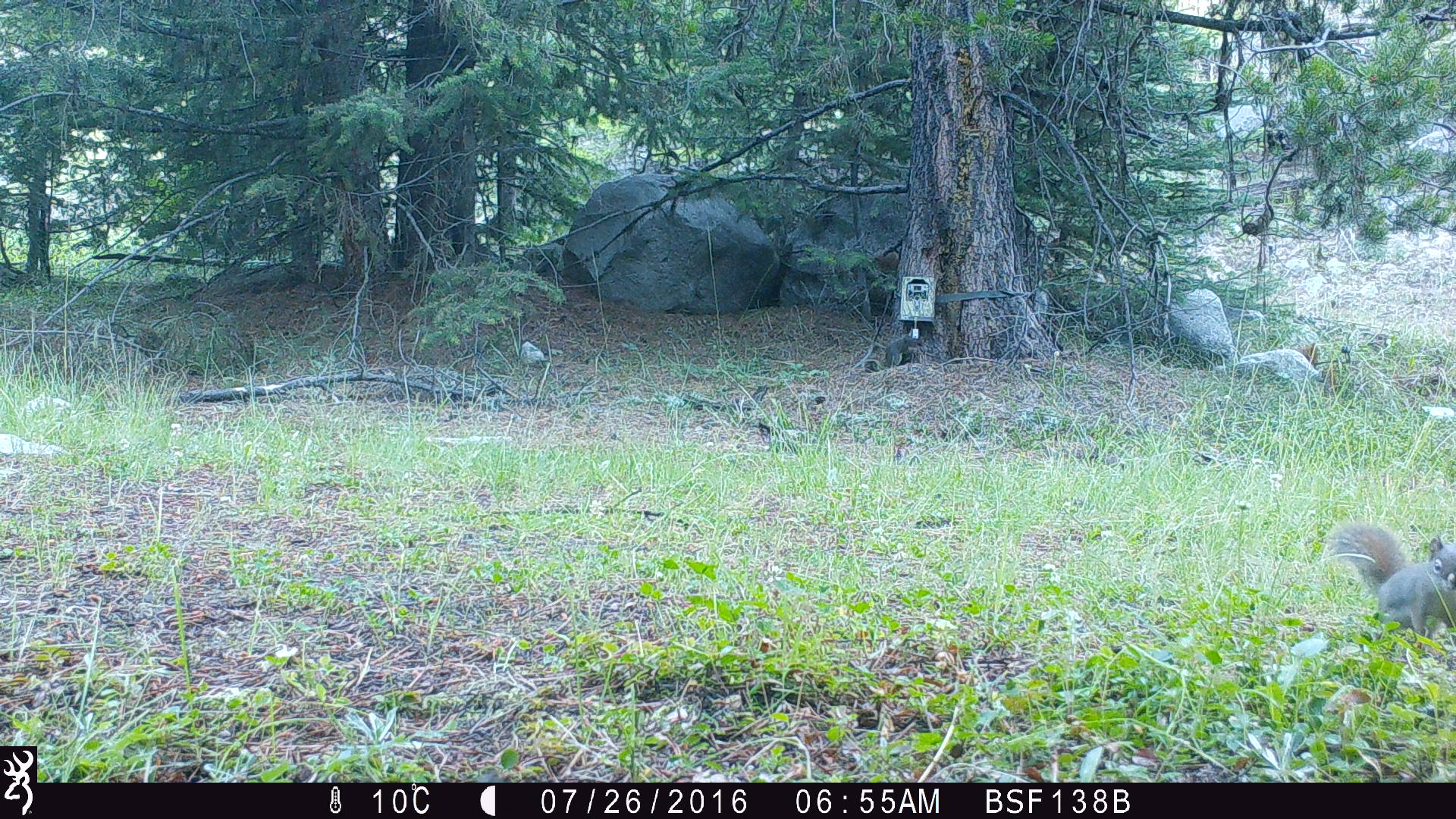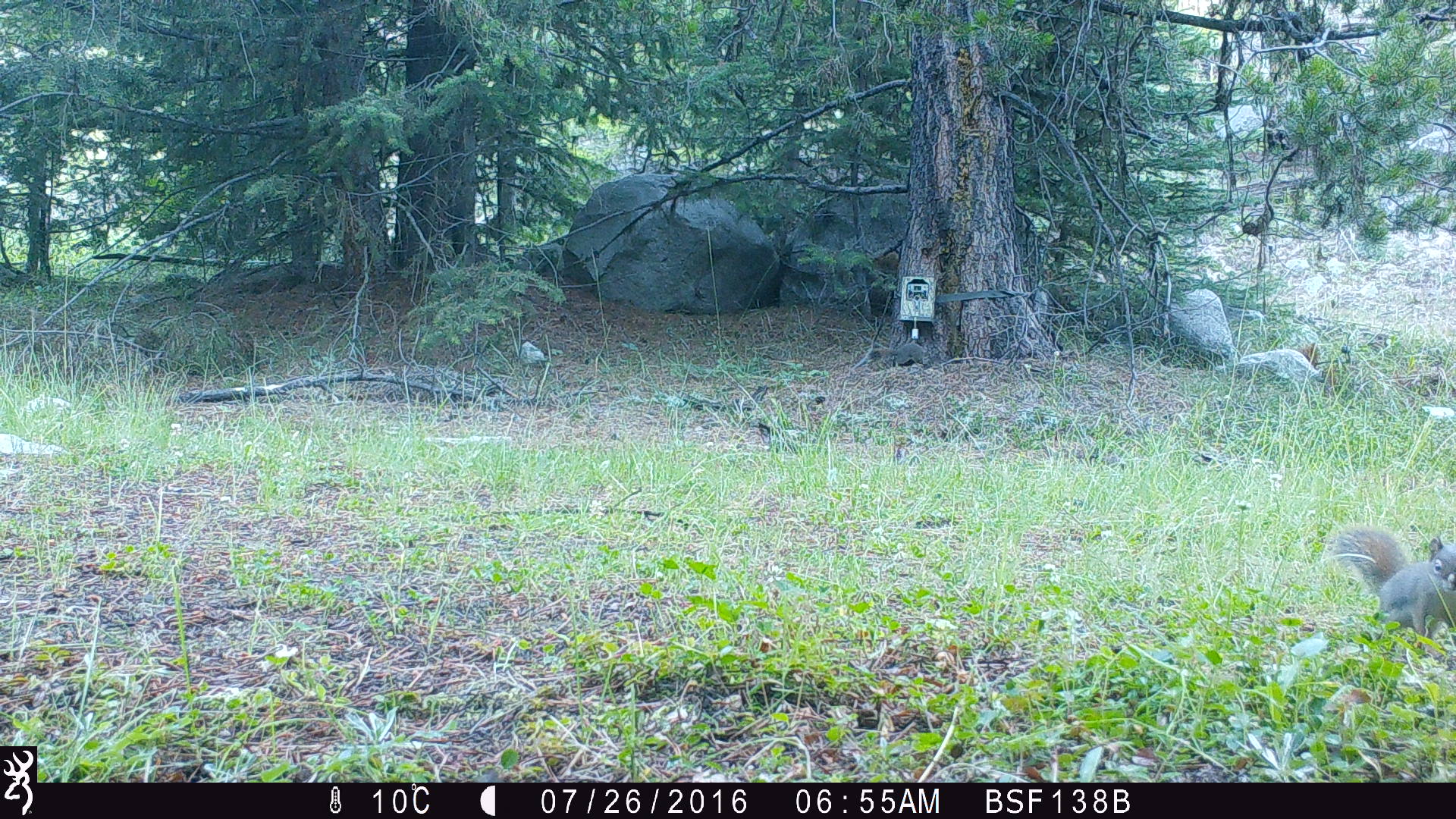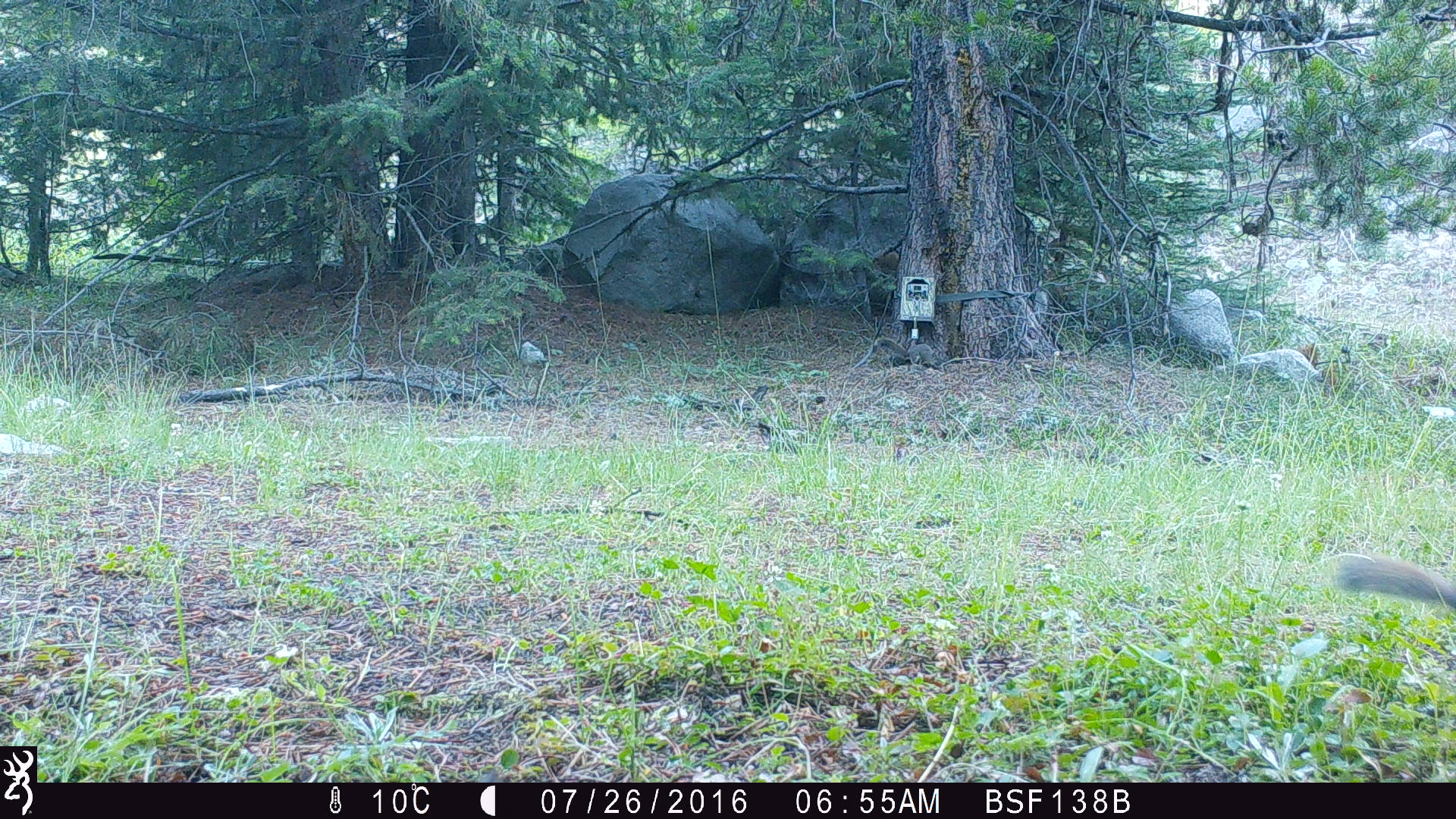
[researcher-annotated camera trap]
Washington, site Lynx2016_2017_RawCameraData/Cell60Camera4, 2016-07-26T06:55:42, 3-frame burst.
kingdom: Animalia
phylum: Chordata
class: Mammalia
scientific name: Mammalia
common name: small mammal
Small mammal (Mammalia). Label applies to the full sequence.